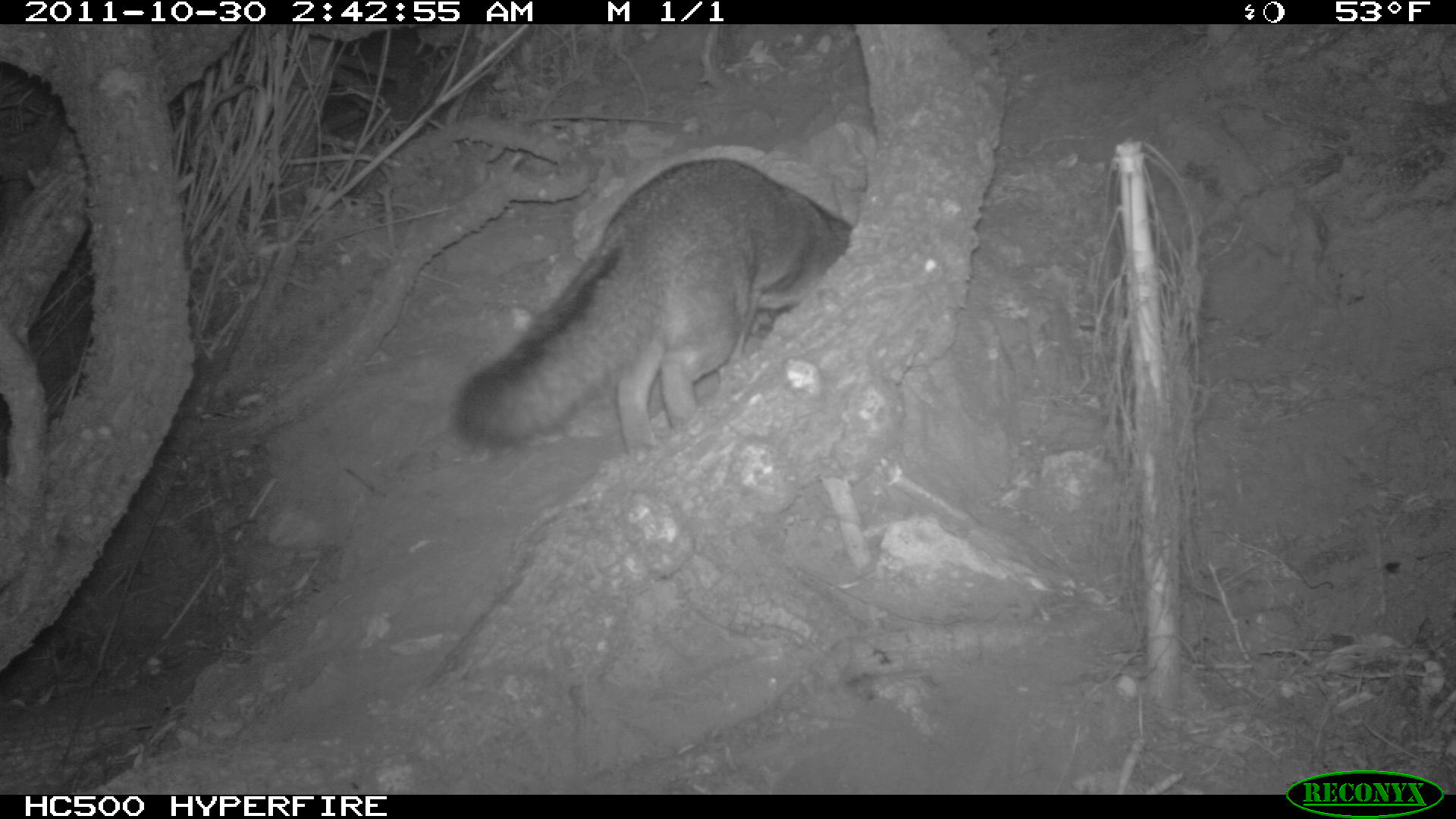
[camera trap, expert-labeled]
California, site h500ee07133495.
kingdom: Animalia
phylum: Chordata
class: Mammalia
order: Carnivora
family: Canidae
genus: Urocyon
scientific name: Urocyon littoralis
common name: island fox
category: fox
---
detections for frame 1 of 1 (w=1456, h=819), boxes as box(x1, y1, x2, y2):
fox: box(450, 156, 852, 466)